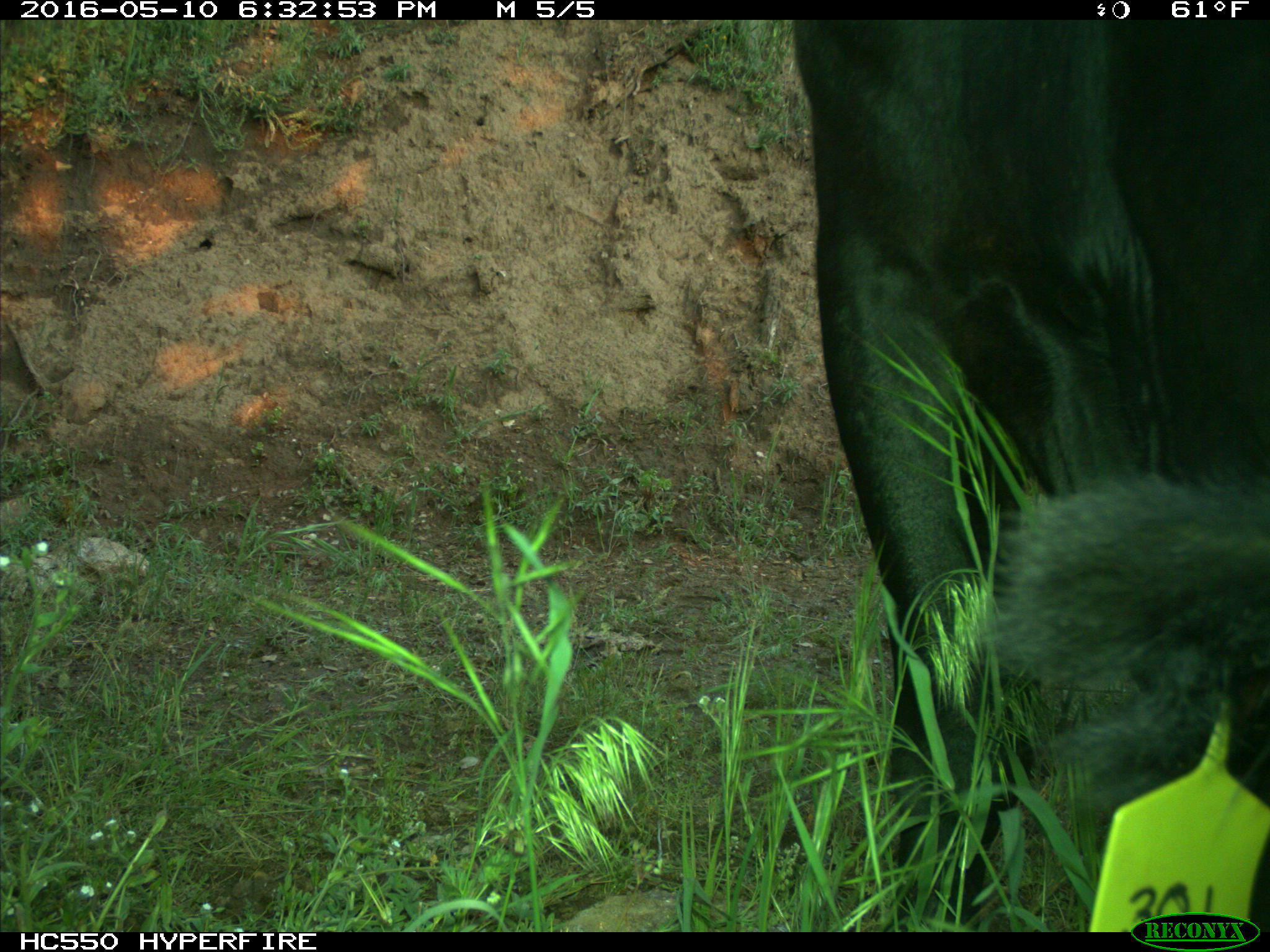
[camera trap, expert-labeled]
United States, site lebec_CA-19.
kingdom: Animalia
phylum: Chordata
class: Mammalia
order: Artiodactyla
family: Bovidae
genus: Bos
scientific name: Bos taurus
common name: domestic cow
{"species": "Bos taurus (domestic cow)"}